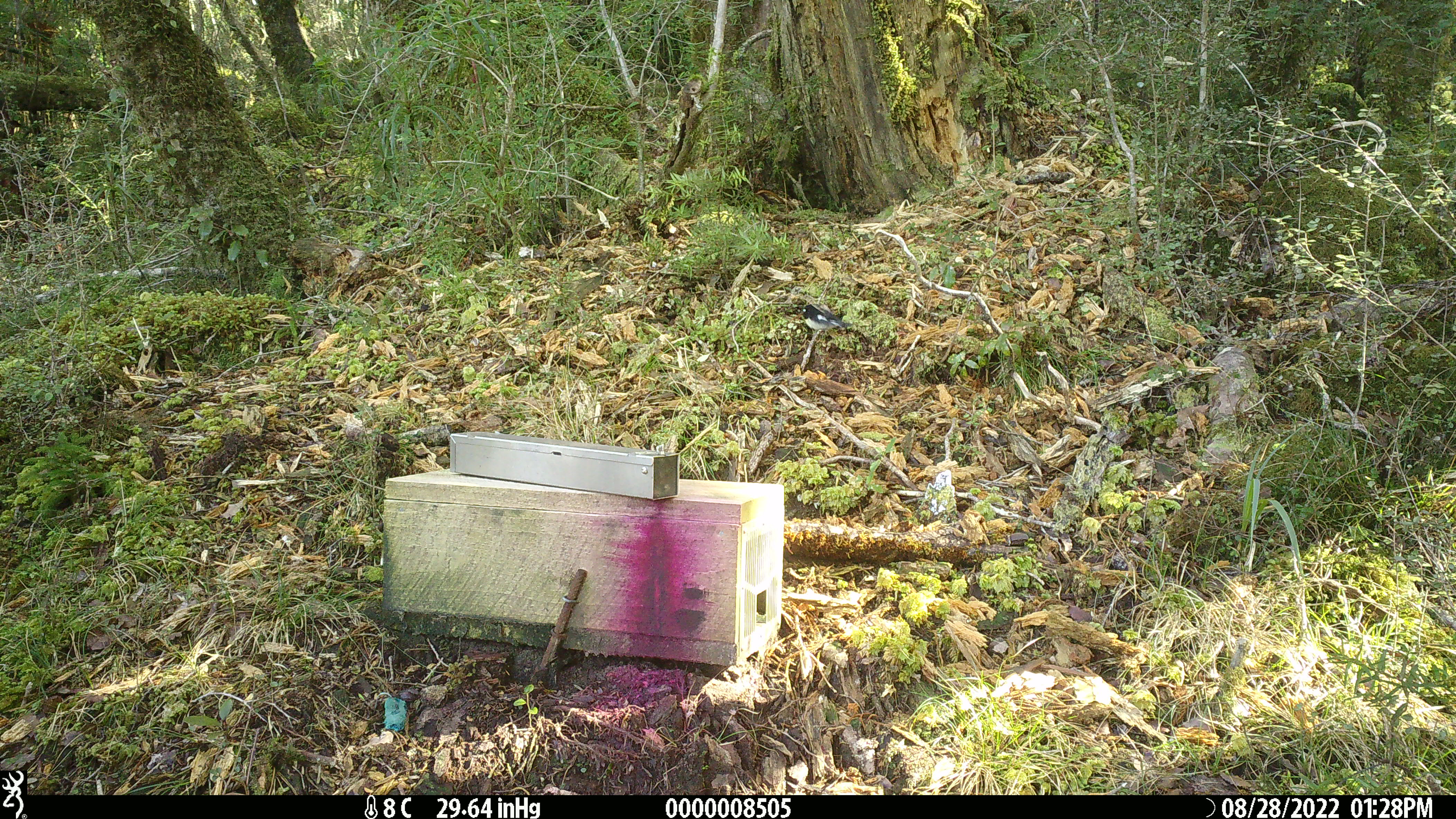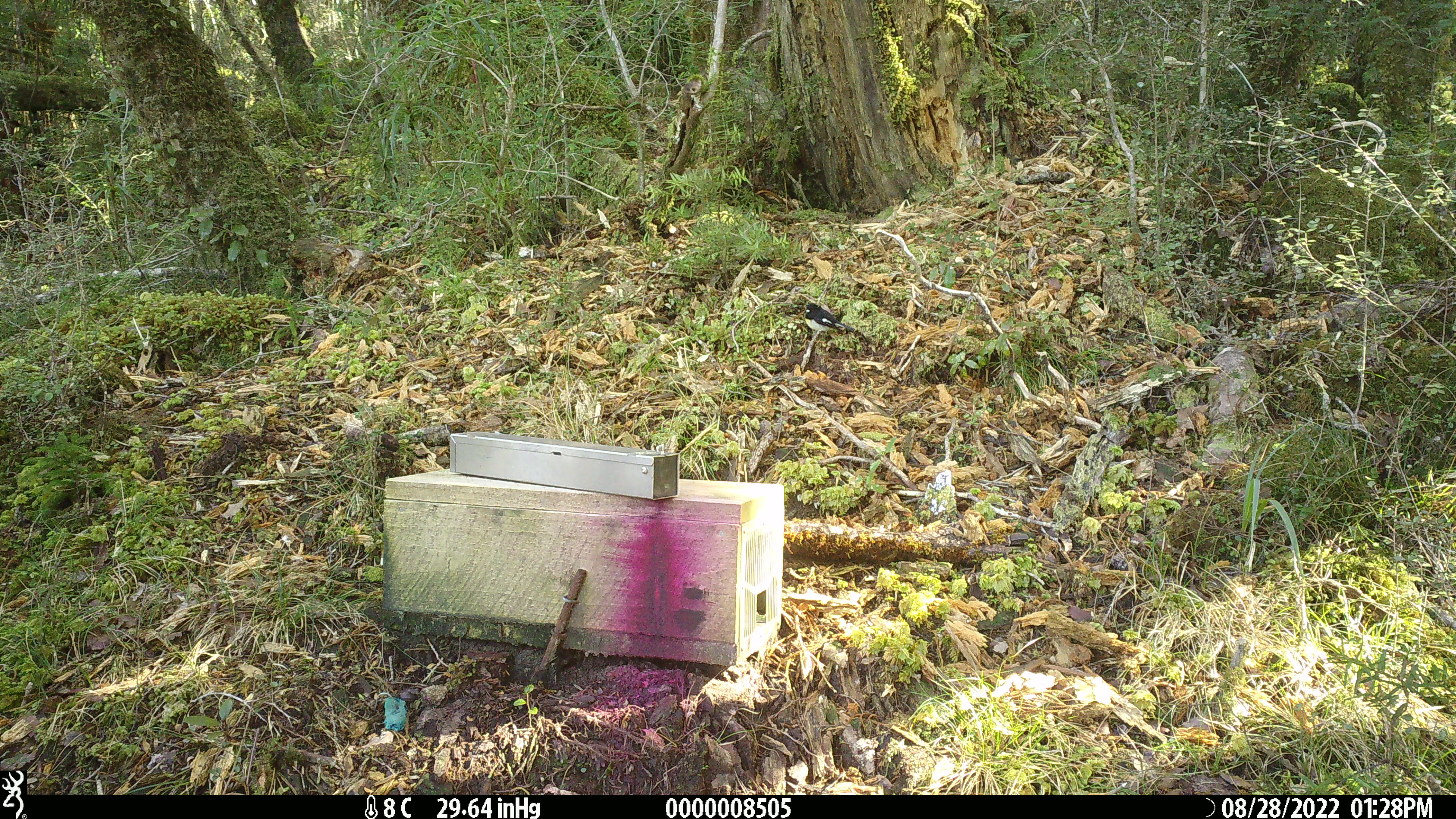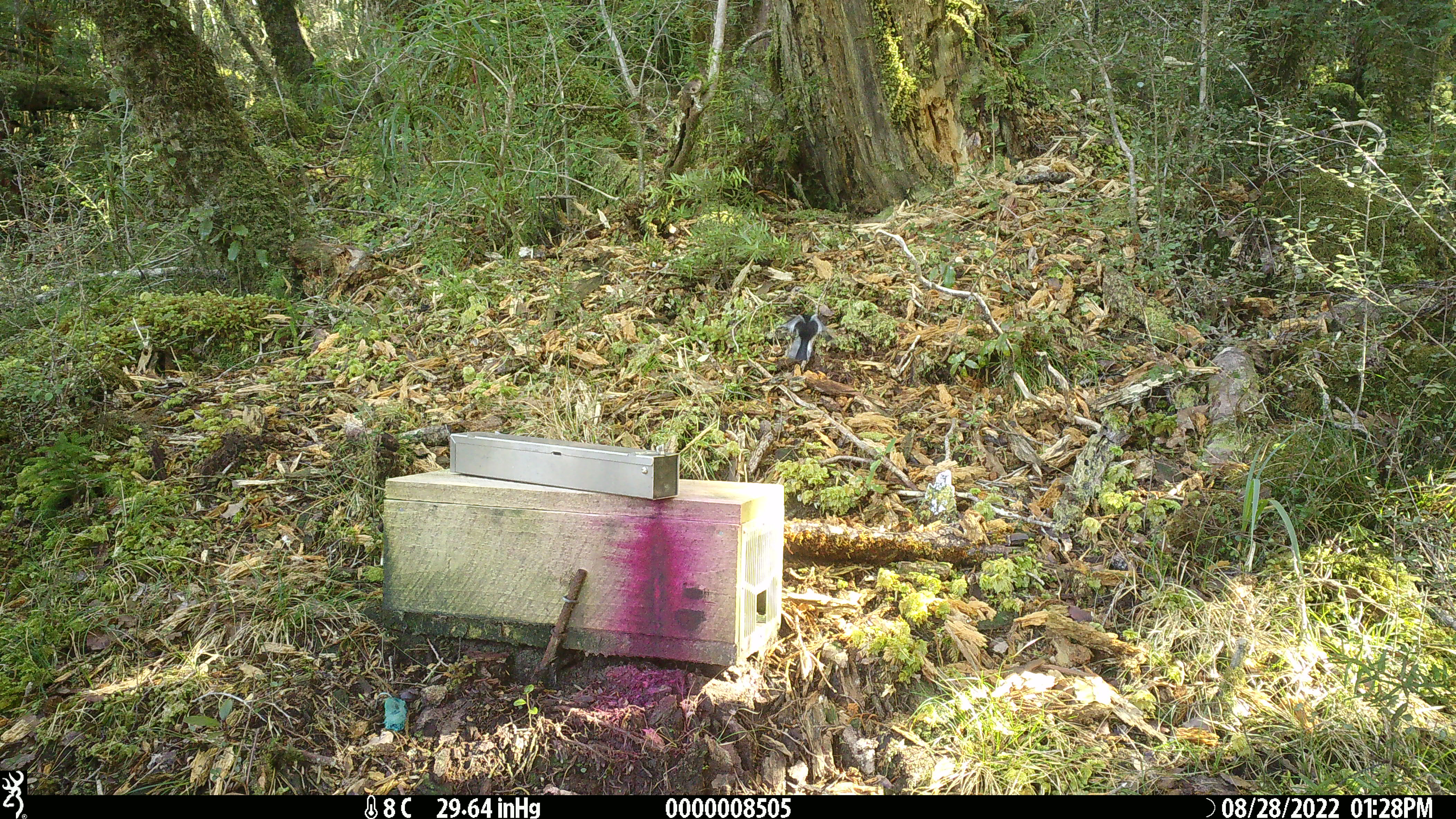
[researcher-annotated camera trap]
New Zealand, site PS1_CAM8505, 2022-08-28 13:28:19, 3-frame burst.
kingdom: Animalia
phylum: Chordata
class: Aves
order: Passeriformes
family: Petroicidae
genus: Petroica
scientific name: Petroica macrocephala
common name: tomtit